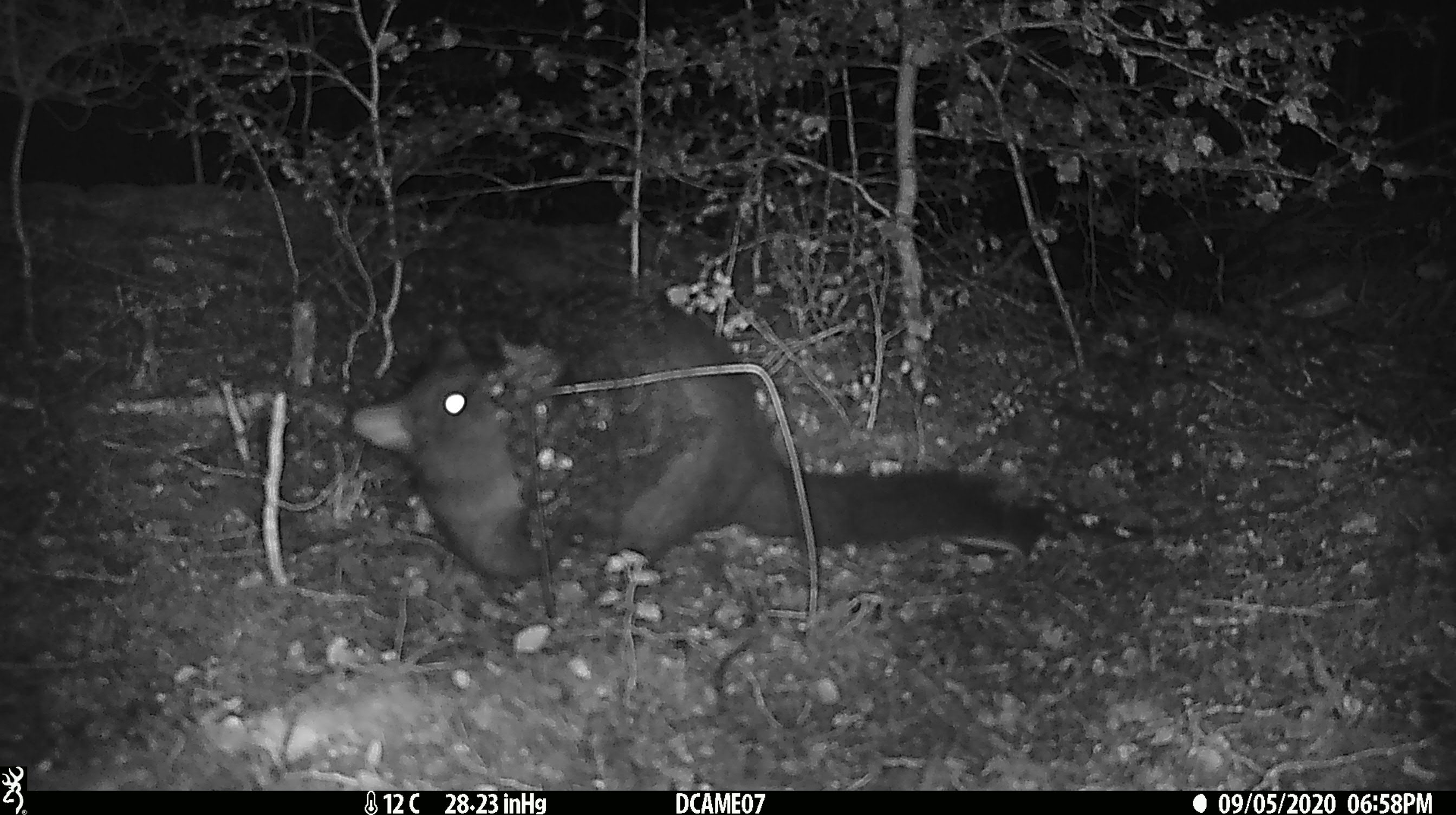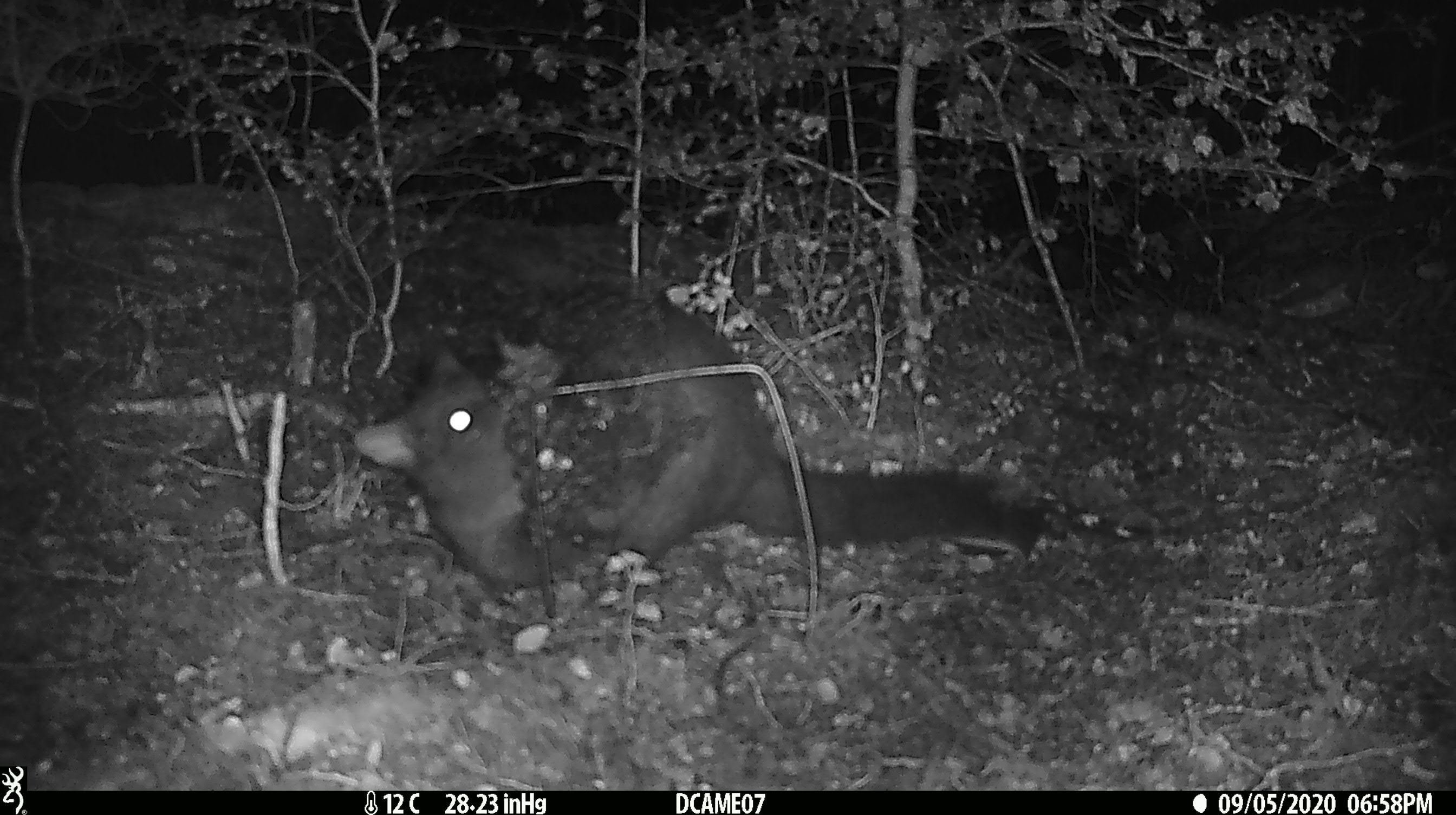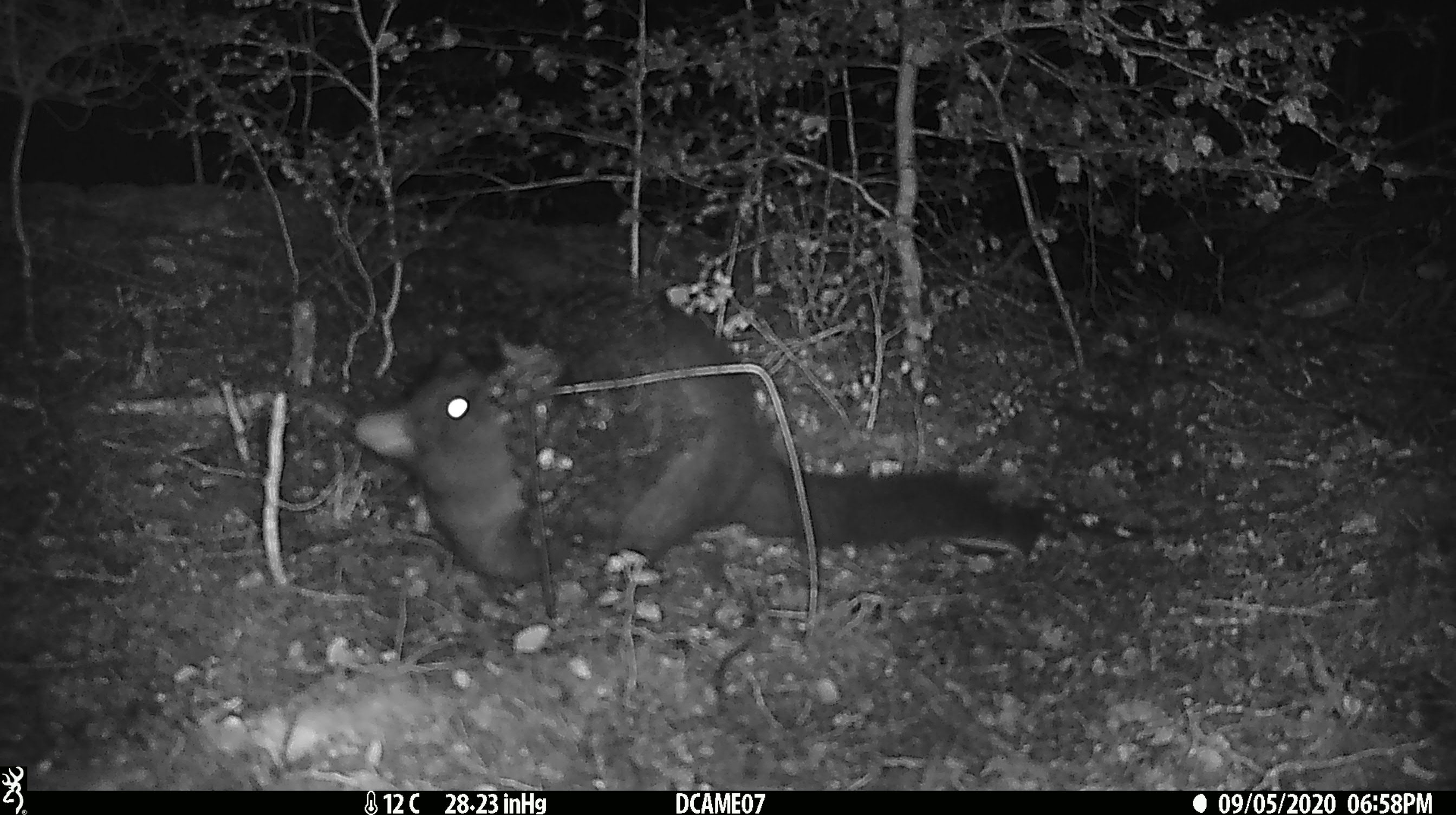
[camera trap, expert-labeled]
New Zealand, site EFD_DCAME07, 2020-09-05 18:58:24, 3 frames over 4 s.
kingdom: Animalia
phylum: Chordata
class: Mammalia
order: Diprotodontia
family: Phalangeridae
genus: Trichosurus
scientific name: Trichosurus vulpecula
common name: common brushtail possum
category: possum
Possum (common brushtail possum) (Trichosurus vulpecula).